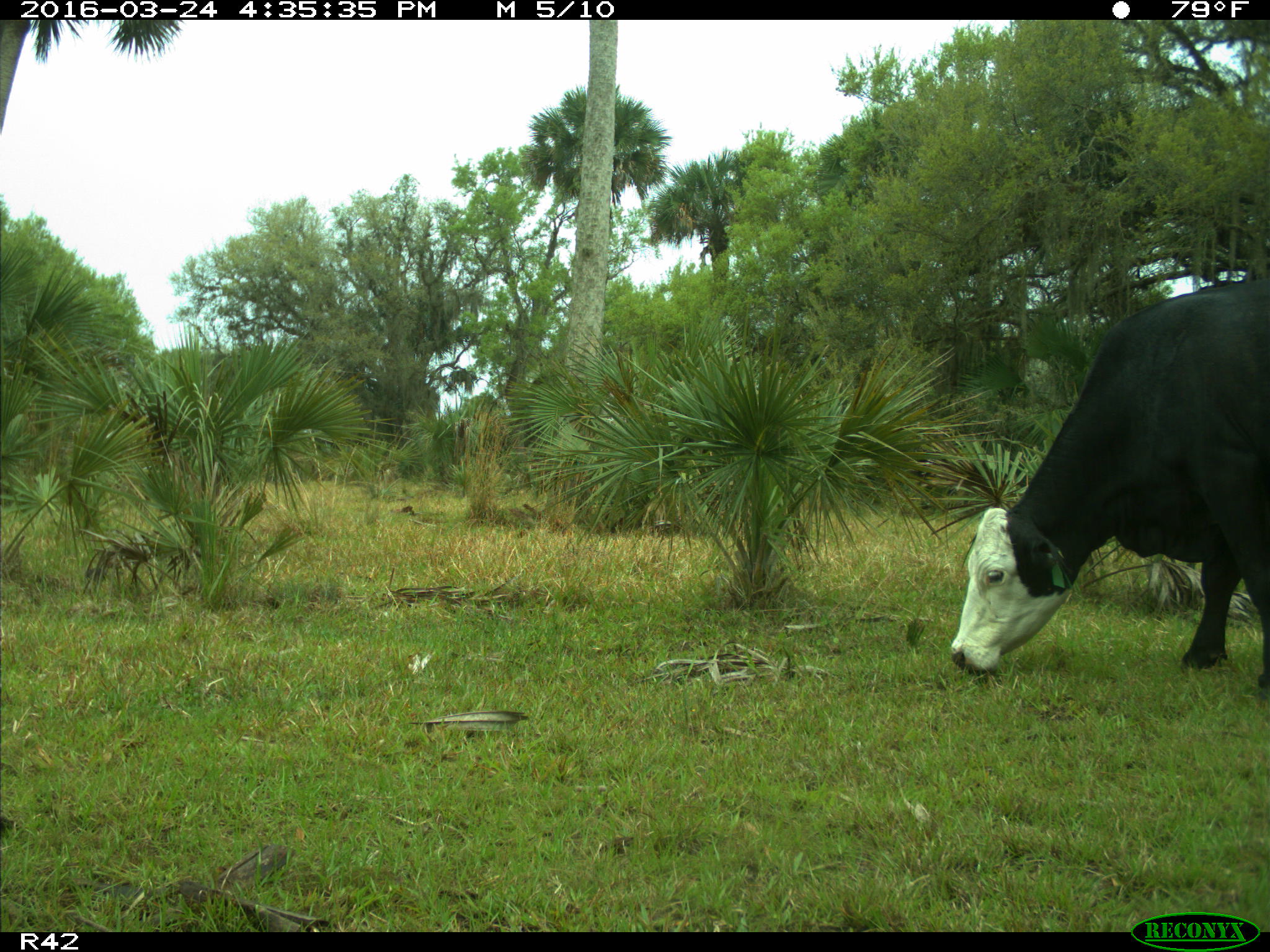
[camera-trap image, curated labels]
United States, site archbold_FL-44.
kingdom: Animalia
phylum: Chordata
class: Mammalia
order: Artiodactyla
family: Bovidae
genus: Bos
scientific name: Bos taurus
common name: domestic cow